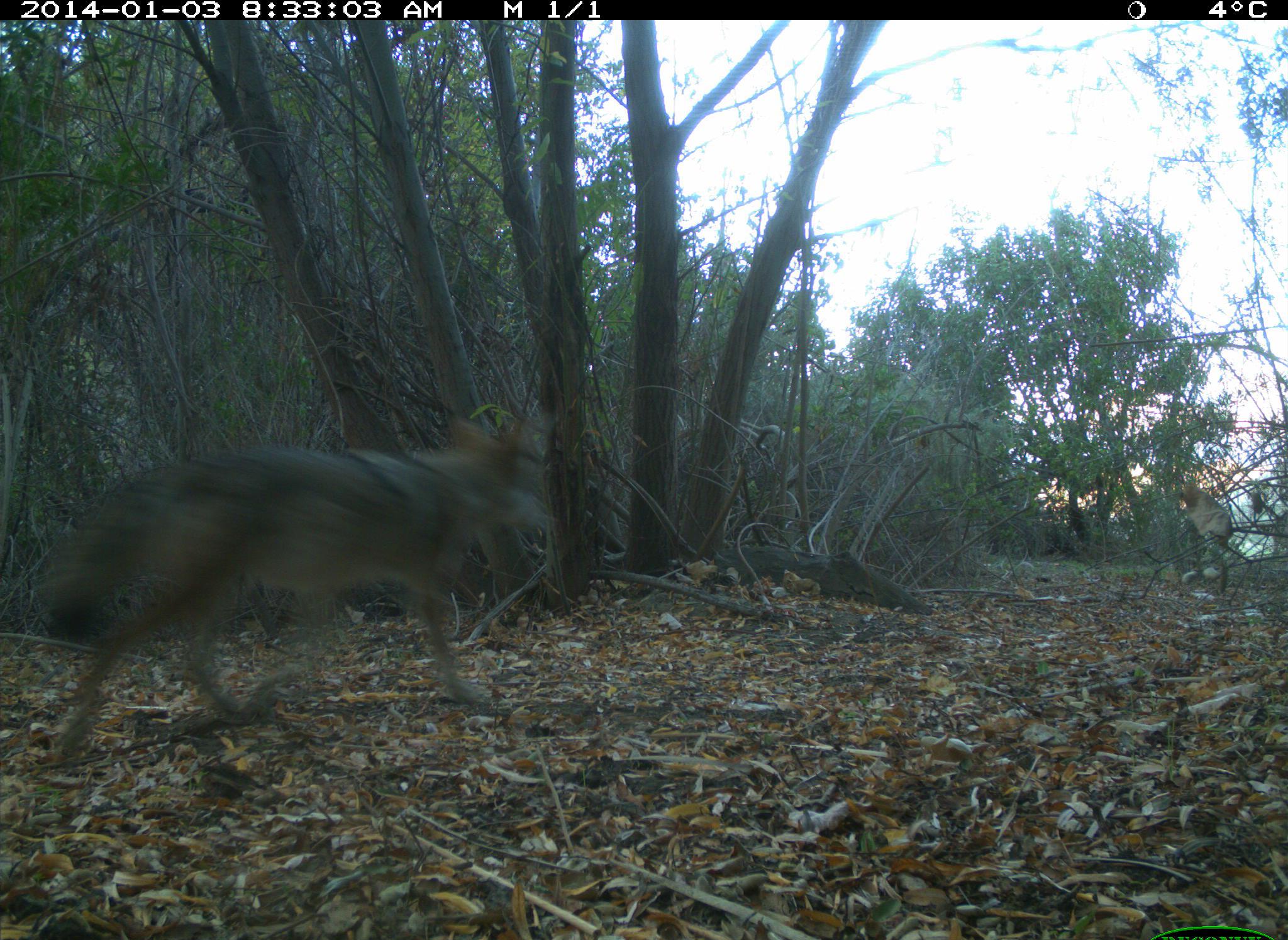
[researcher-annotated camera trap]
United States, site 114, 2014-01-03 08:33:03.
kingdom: Animalia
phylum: Chordata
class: Mammalia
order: Carnivora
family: Canidae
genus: Canis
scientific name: Canis latrans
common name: coyote